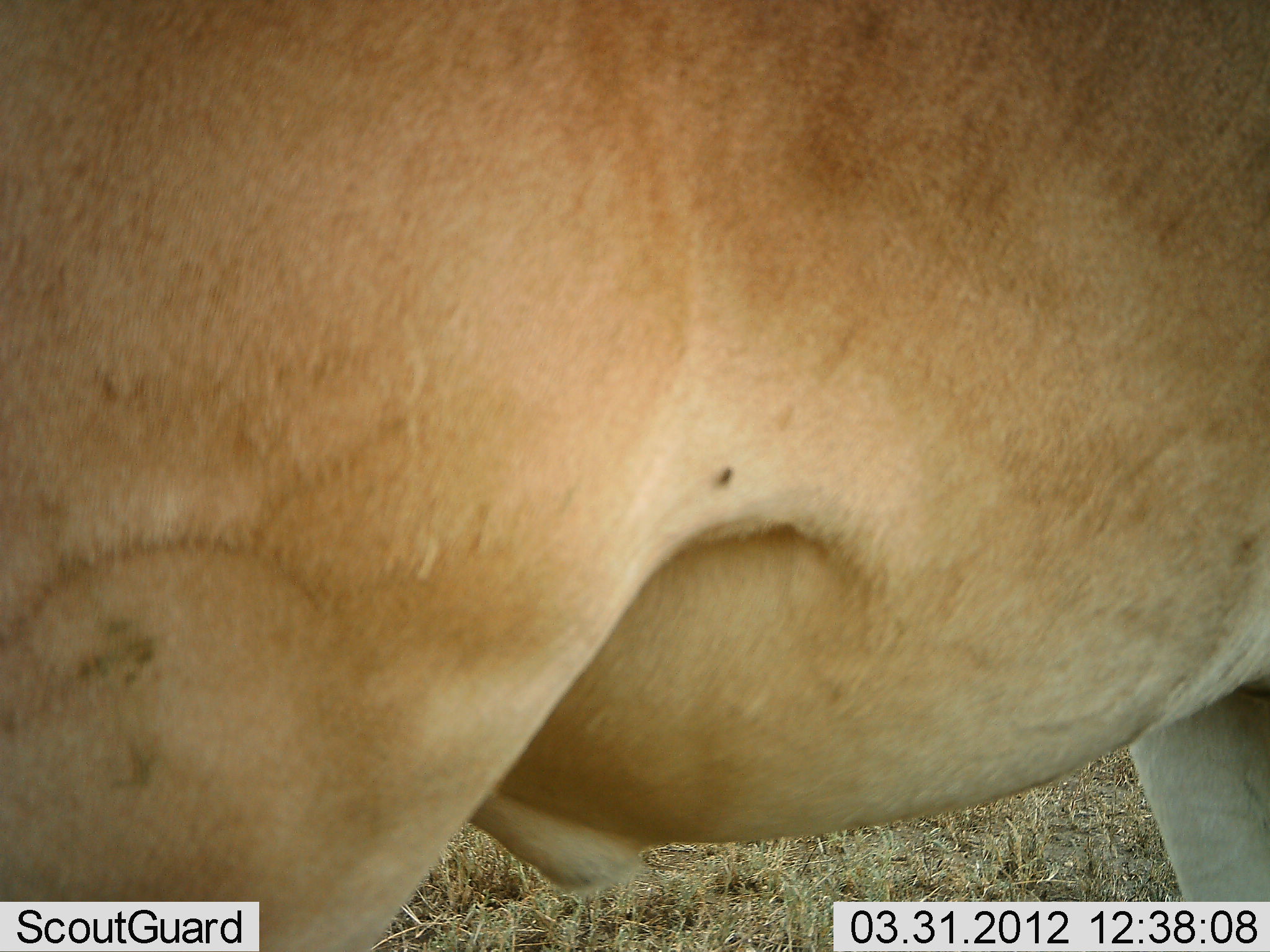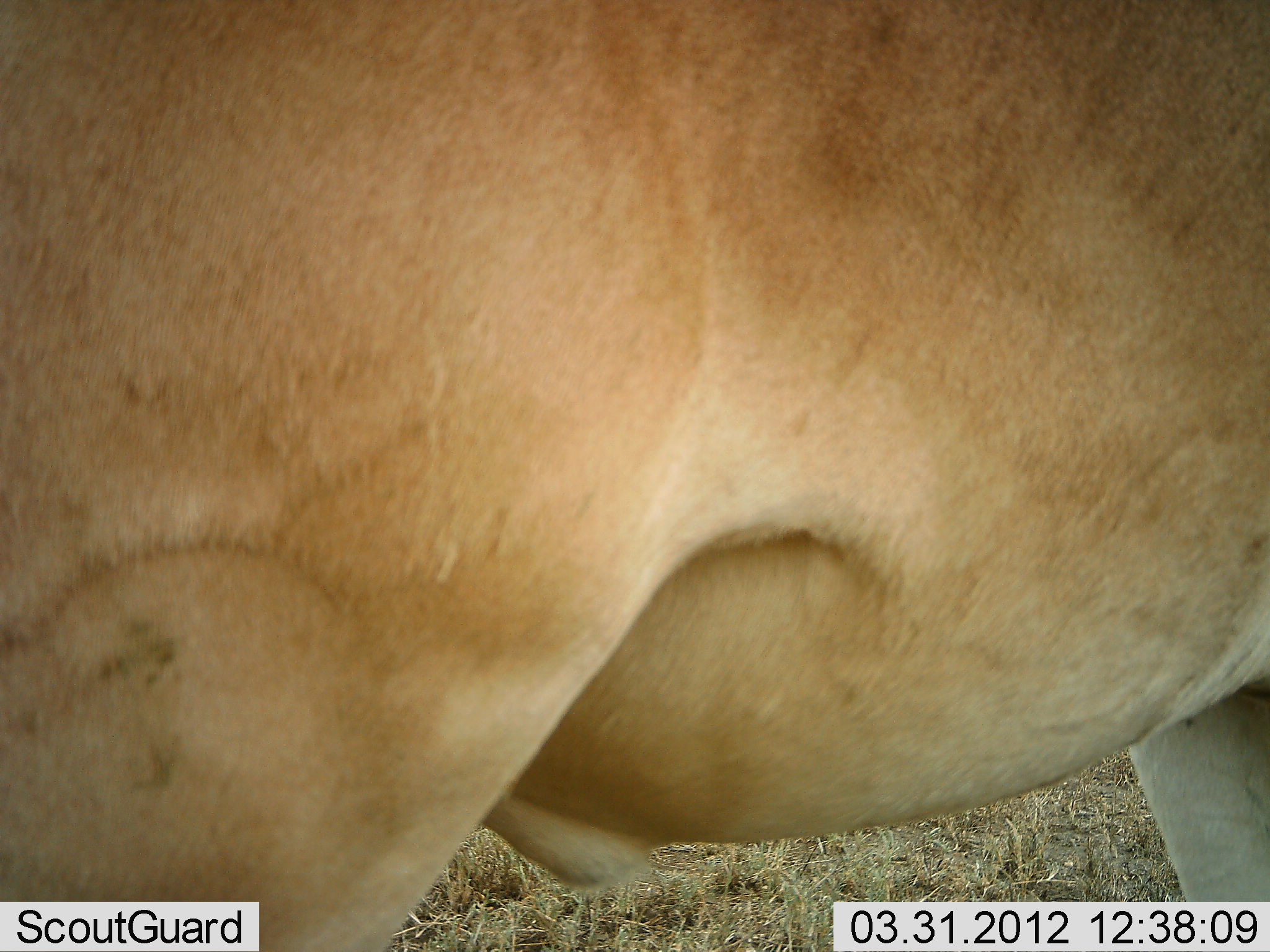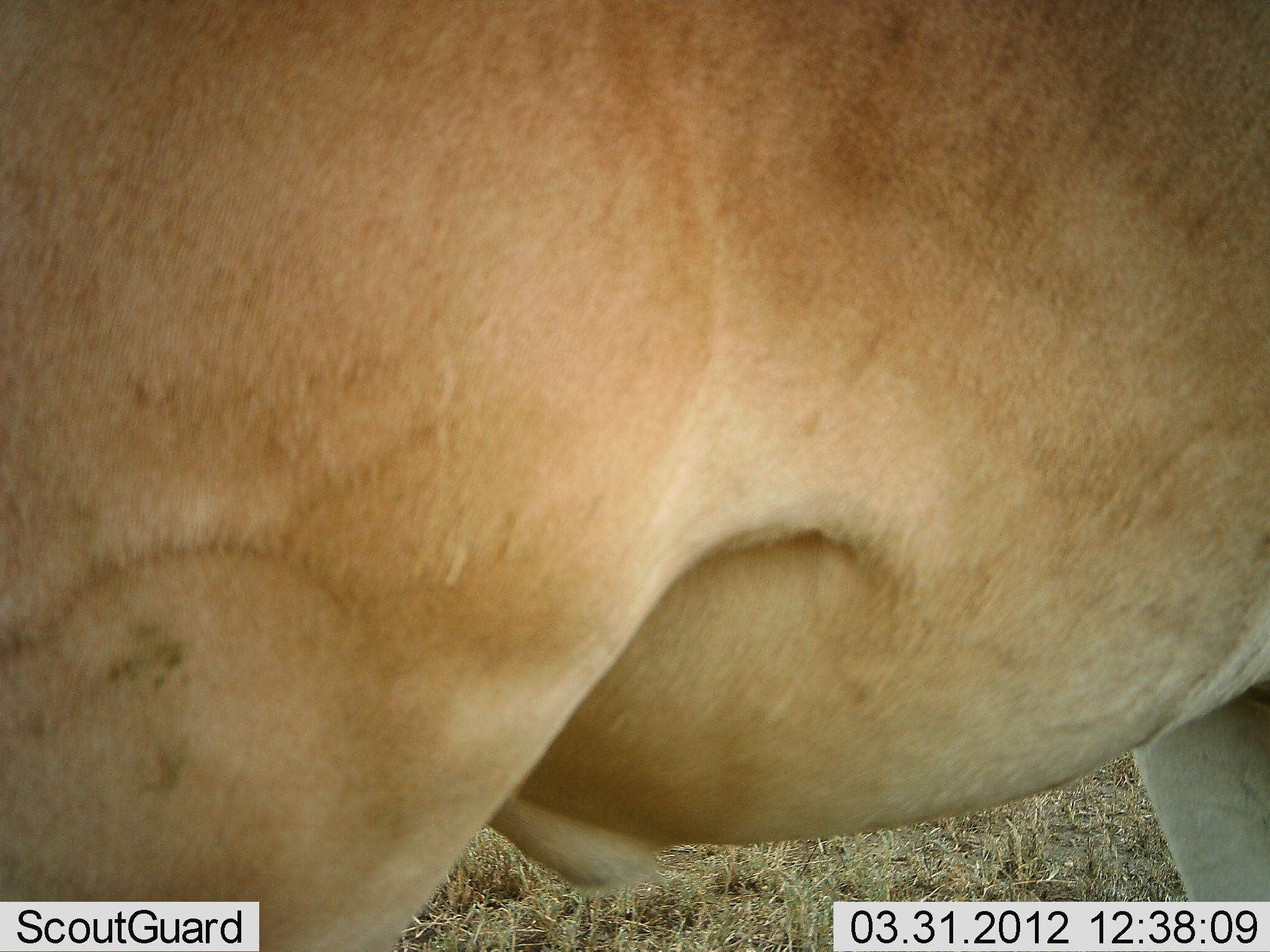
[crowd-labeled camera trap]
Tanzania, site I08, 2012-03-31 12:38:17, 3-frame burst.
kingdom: Animalia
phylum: Chordata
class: Mammalia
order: Artiodactyla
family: Bovidae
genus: Alcelaphus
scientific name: Alcelaphus buselaphus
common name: hartebeest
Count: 1.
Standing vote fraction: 100%.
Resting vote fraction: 0%.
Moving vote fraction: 0%.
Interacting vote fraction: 0%.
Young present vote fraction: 0%.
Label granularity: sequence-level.